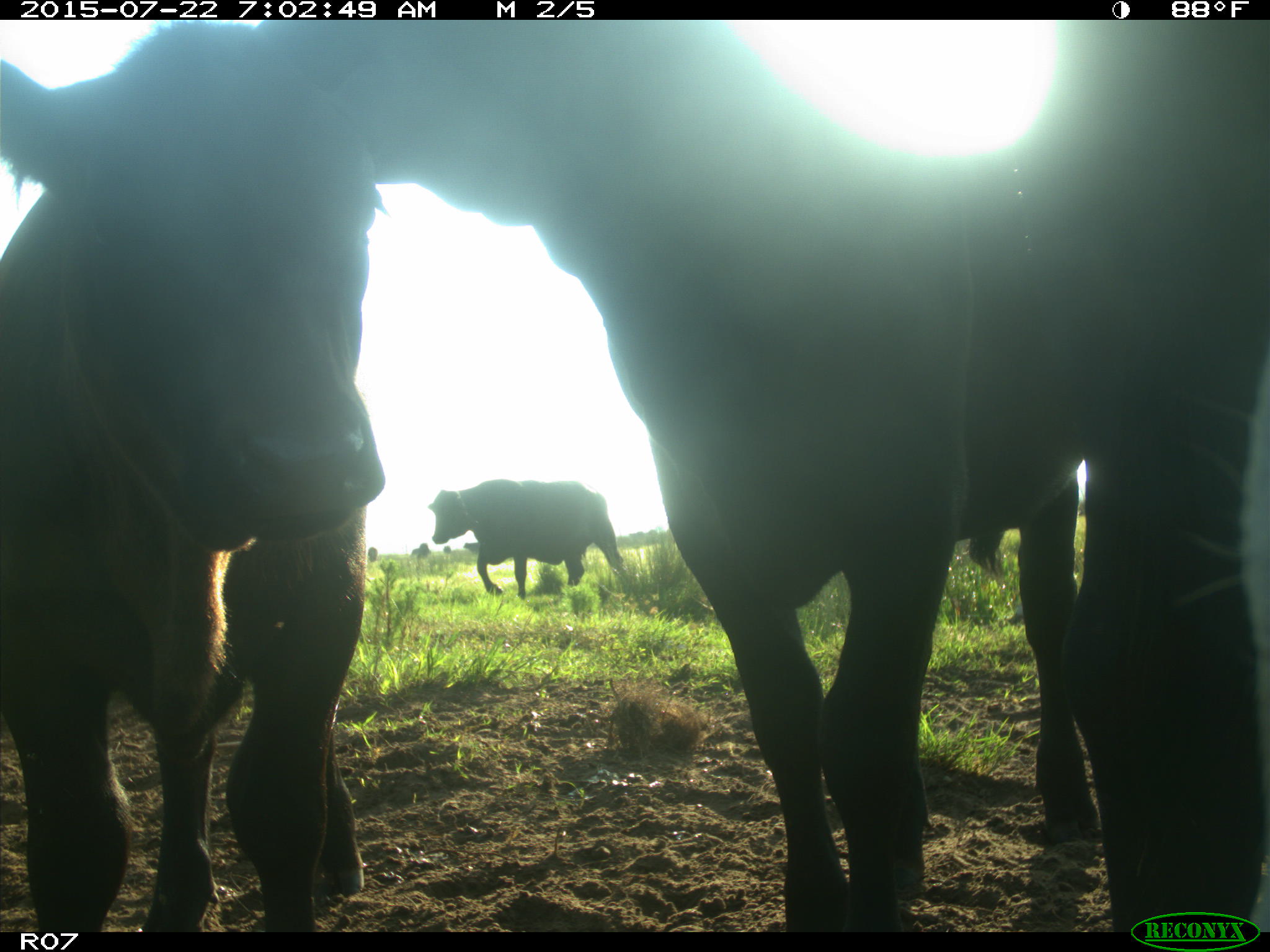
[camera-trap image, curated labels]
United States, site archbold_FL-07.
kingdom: Animalia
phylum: Chordata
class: Mammalia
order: Artiodactyla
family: Suidae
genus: Sus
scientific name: Sus scrofa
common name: wild boar